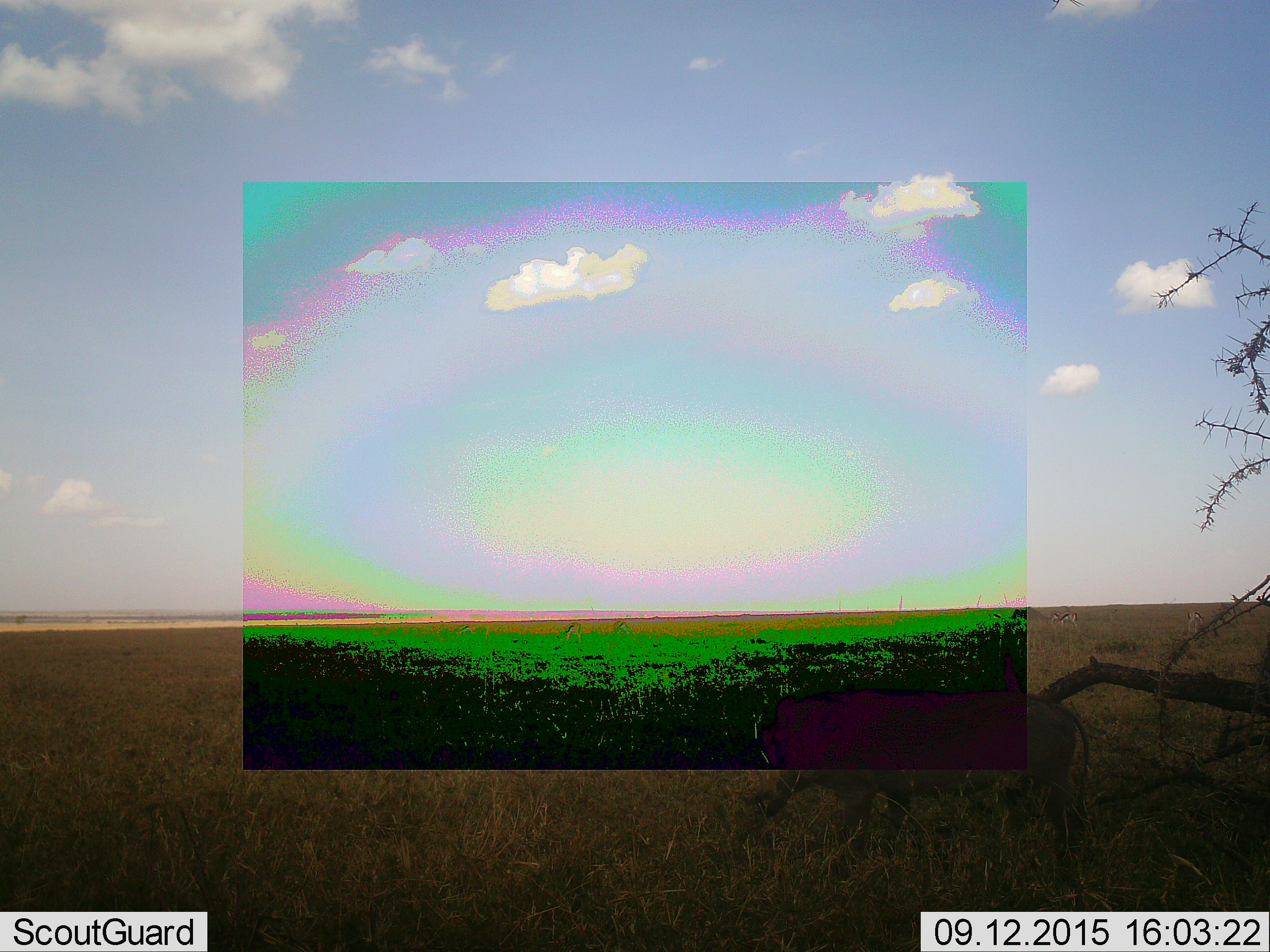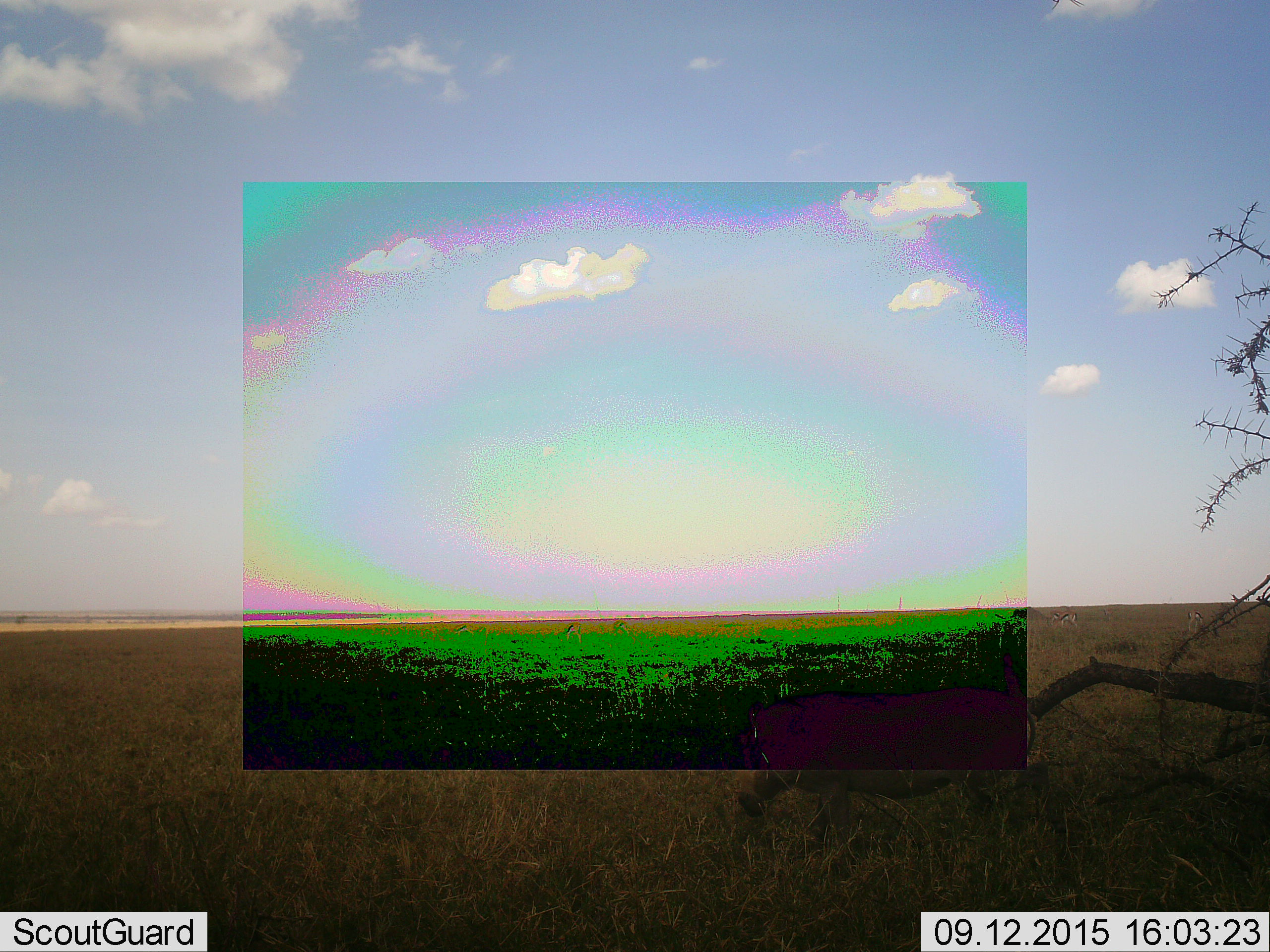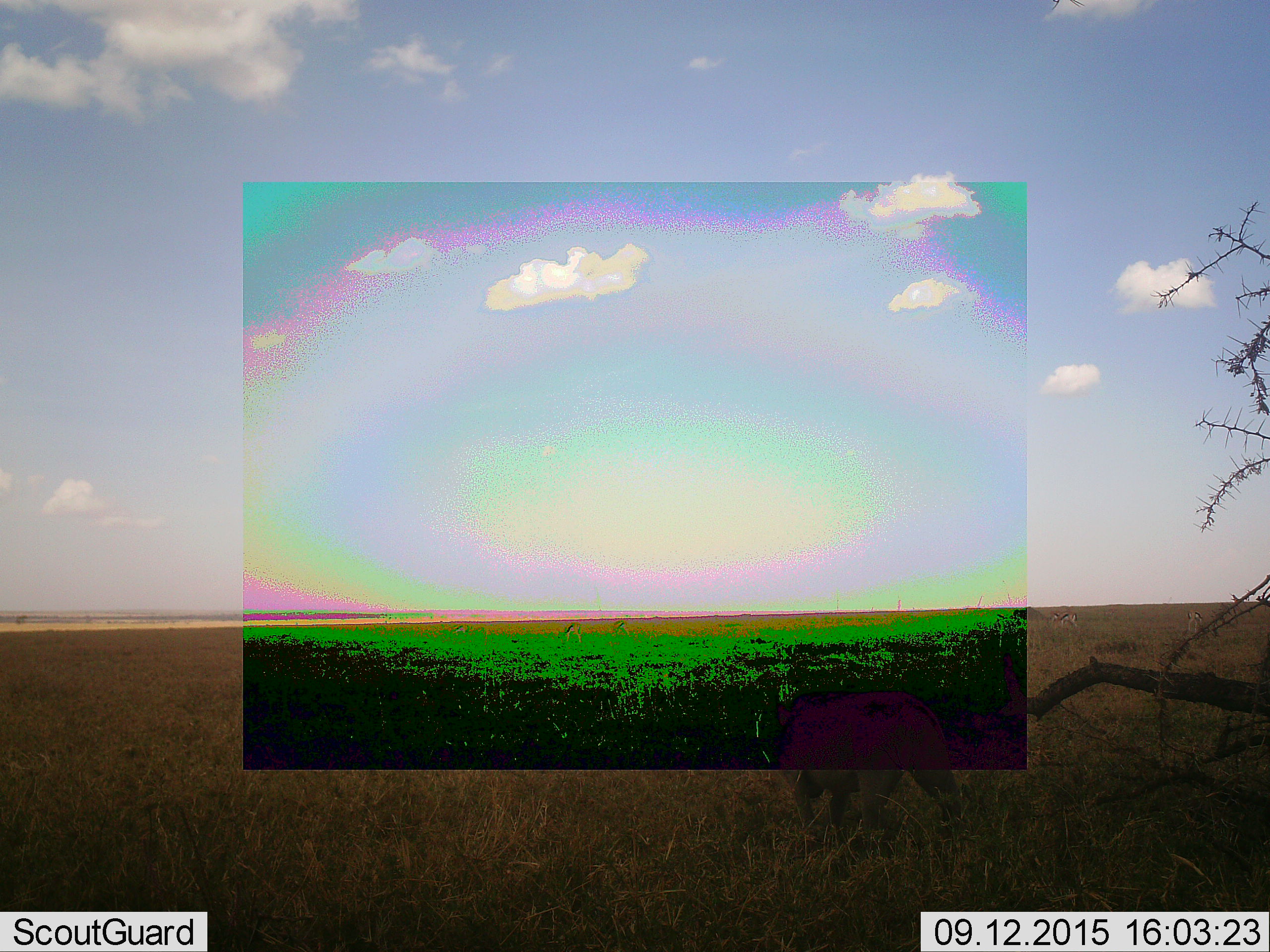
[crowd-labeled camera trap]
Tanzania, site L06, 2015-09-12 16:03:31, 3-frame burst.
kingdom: Animalia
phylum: Chordata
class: Mammalia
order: Artiodactyla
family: Suidae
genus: Phacochoerus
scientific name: Phacochoerus africanus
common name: warthog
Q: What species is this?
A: Warthog (Phacochoerus africanus).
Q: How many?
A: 1.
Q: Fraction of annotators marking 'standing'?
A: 14%.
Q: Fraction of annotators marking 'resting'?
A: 0%.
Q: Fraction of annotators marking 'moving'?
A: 86%.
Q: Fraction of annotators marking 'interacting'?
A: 0%.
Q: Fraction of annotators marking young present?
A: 0%.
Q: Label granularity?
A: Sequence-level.